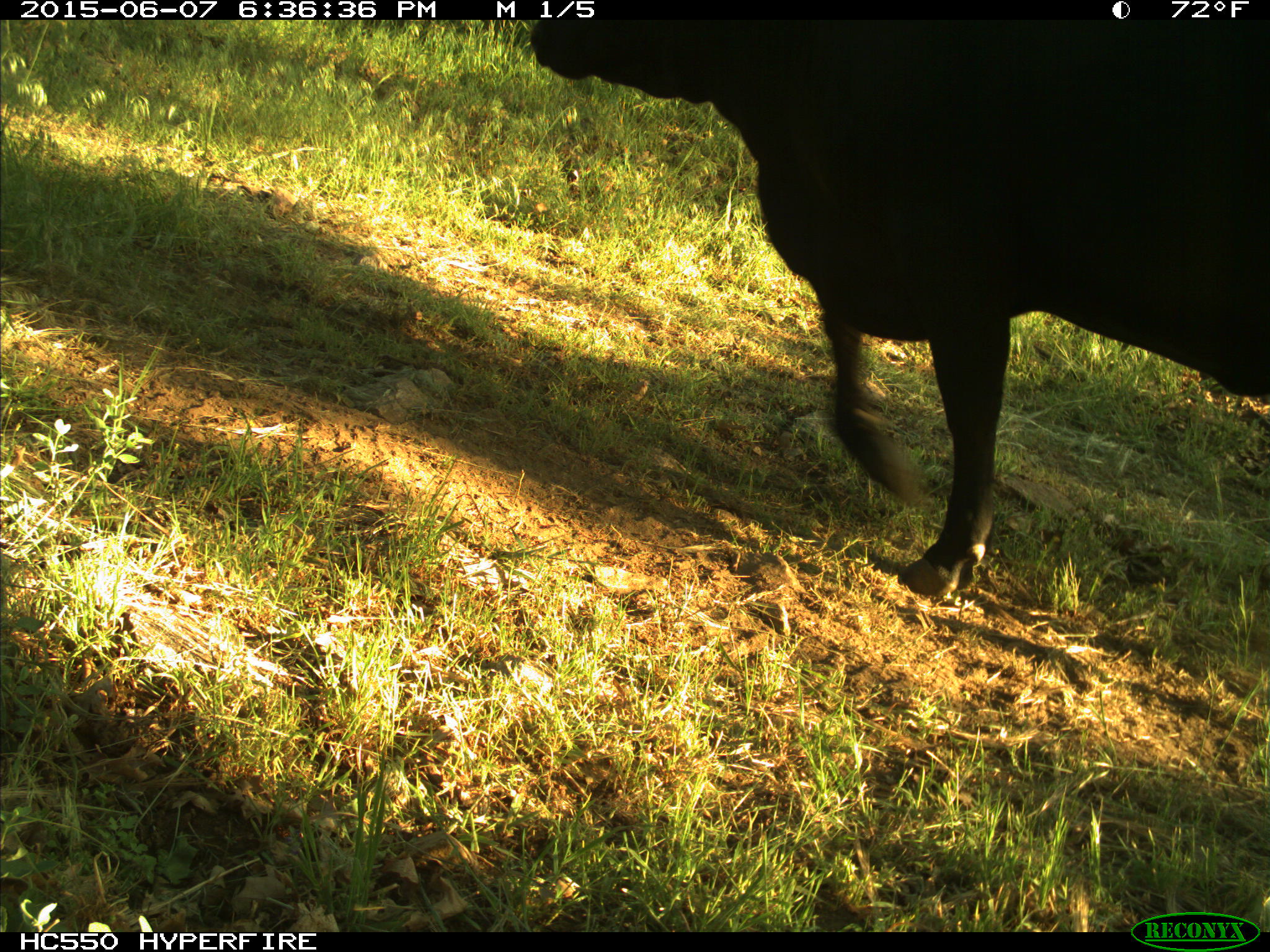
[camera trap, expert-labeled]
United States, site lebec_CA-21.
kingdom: Animalia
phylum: Chordata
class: Mammalia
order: Artiodactyla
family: Bovidae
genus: Bos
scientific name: Bos taurus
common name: domestic cow